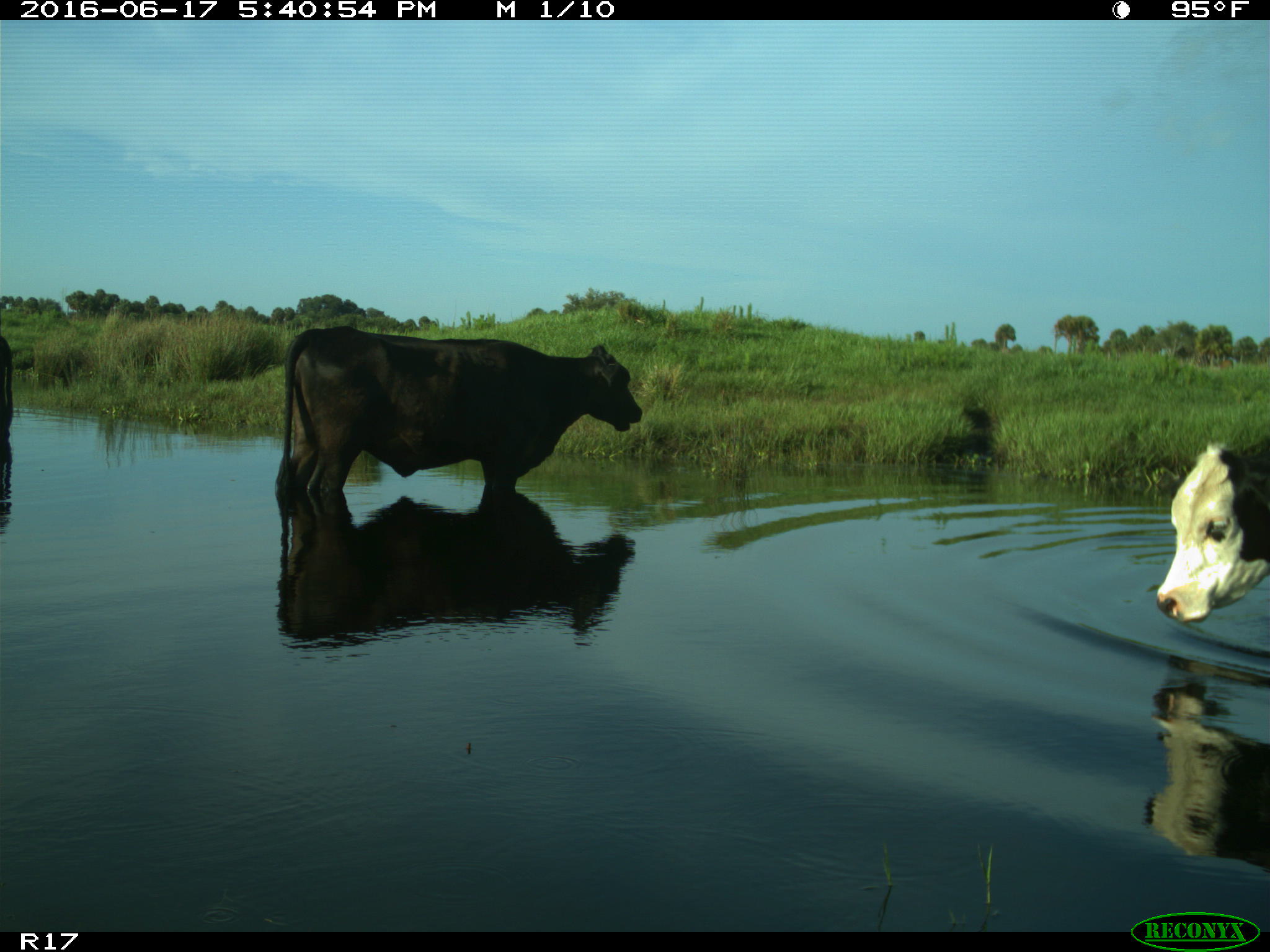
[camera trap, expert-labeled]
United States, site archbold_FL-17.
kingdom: Animalia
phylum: Chordata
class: Mammalia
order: Artiodactyla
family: Bovidae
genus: Bos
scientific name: Bos taurus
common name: domestic cow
Bos taurus (domestic cow).